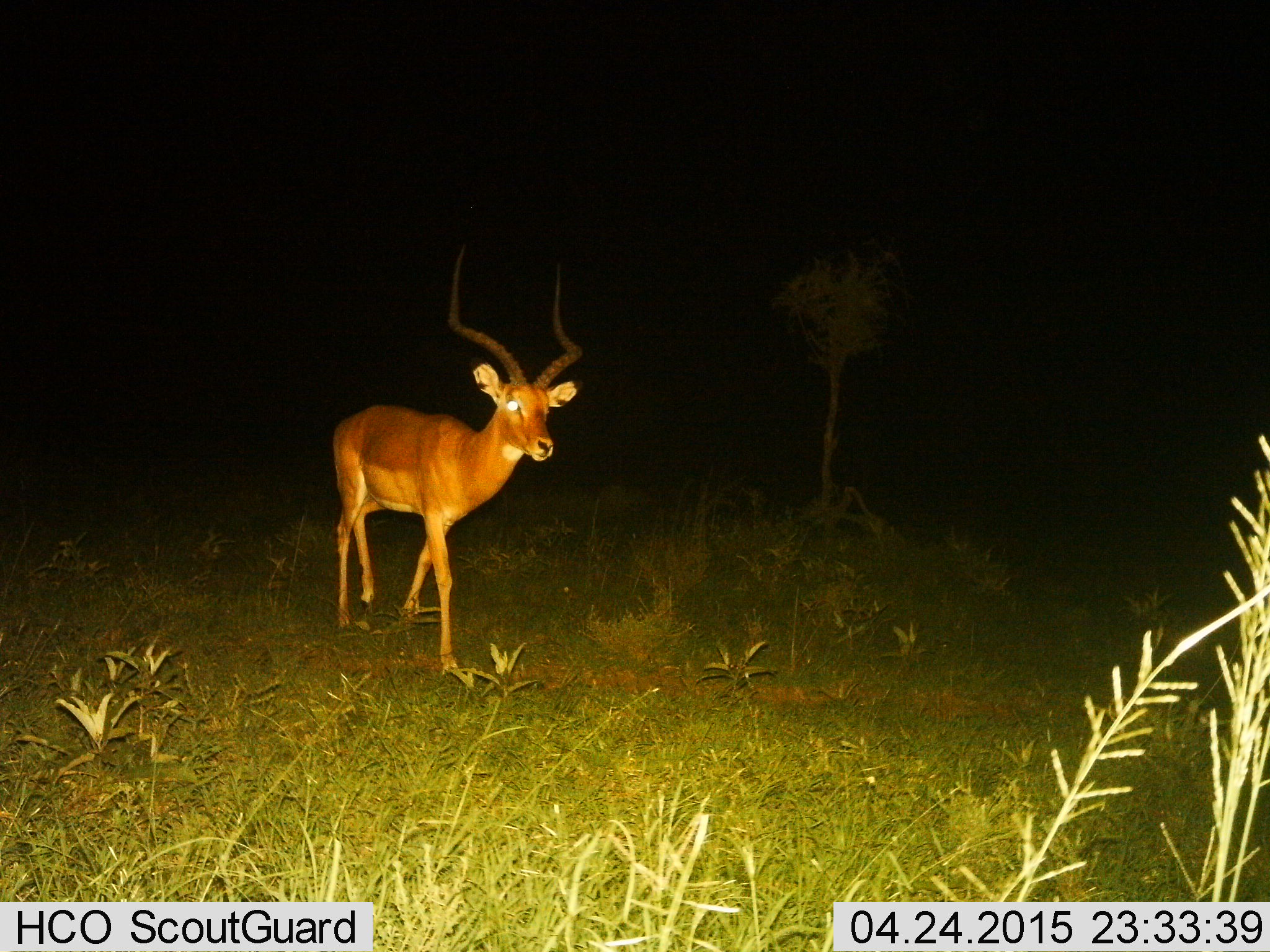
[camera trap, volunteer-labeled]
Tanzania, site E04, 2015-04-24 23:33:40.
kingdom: Animalia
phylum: Chordata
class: Mammalia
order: Artiodactyla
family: Bovidae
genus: Aepyceros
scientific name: Aepyceros melampus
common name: impala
Impala (Aepyceros melampus), count 1. Behavior (volunteer vote fractions): standing 0%, resting 0%, moving 100%, interacting 0%. Young present (vote fraction): 0%. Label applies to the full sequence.